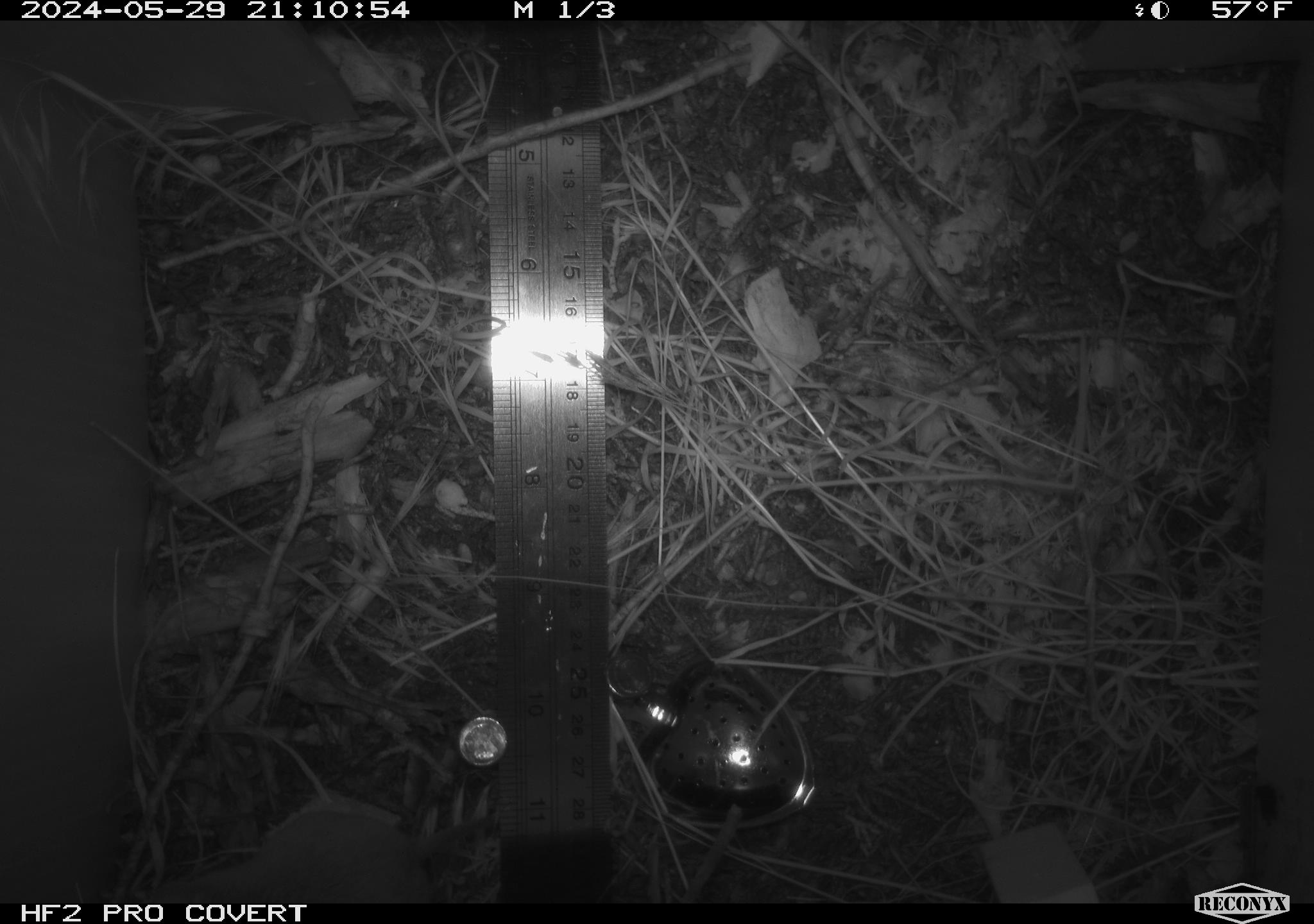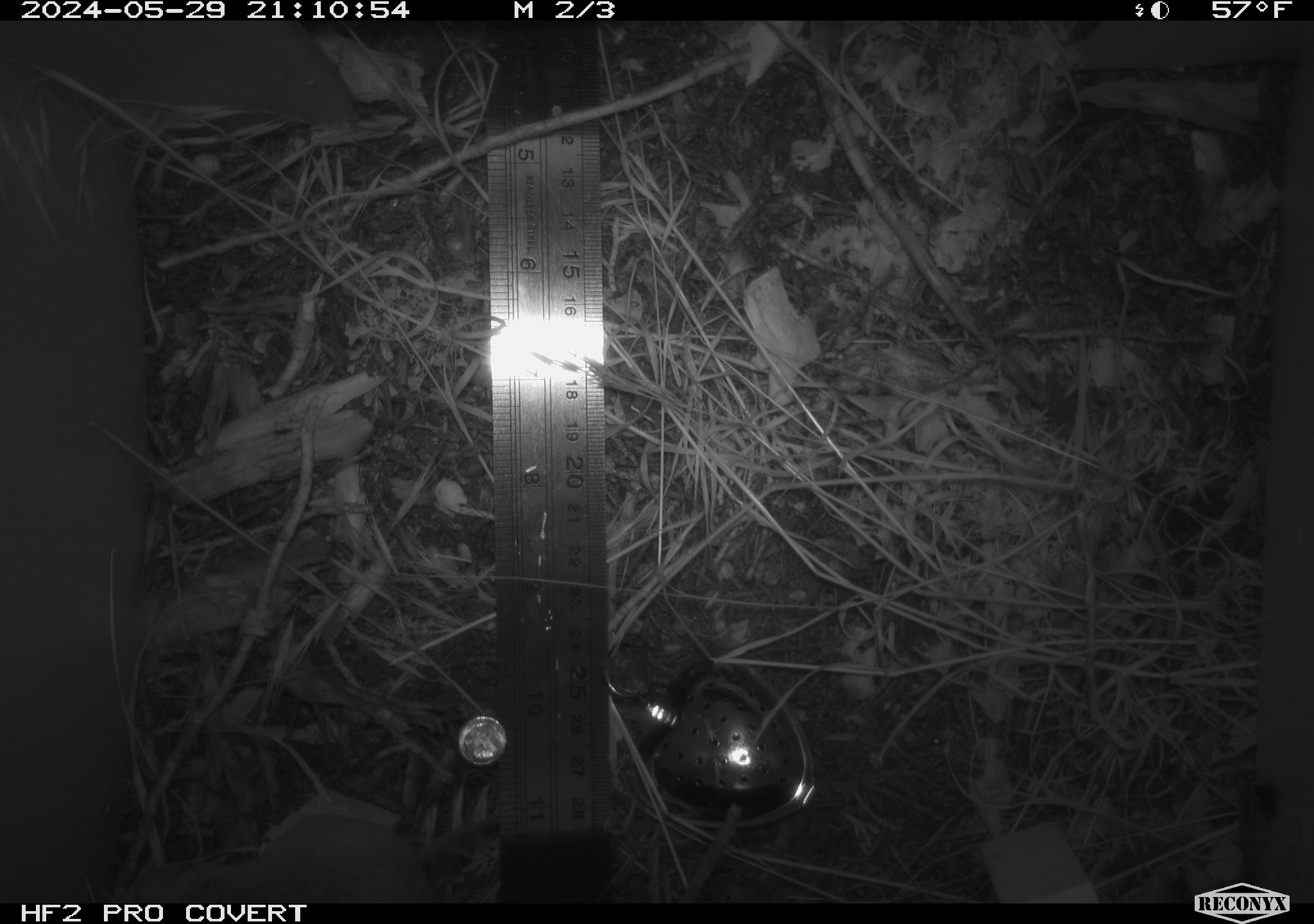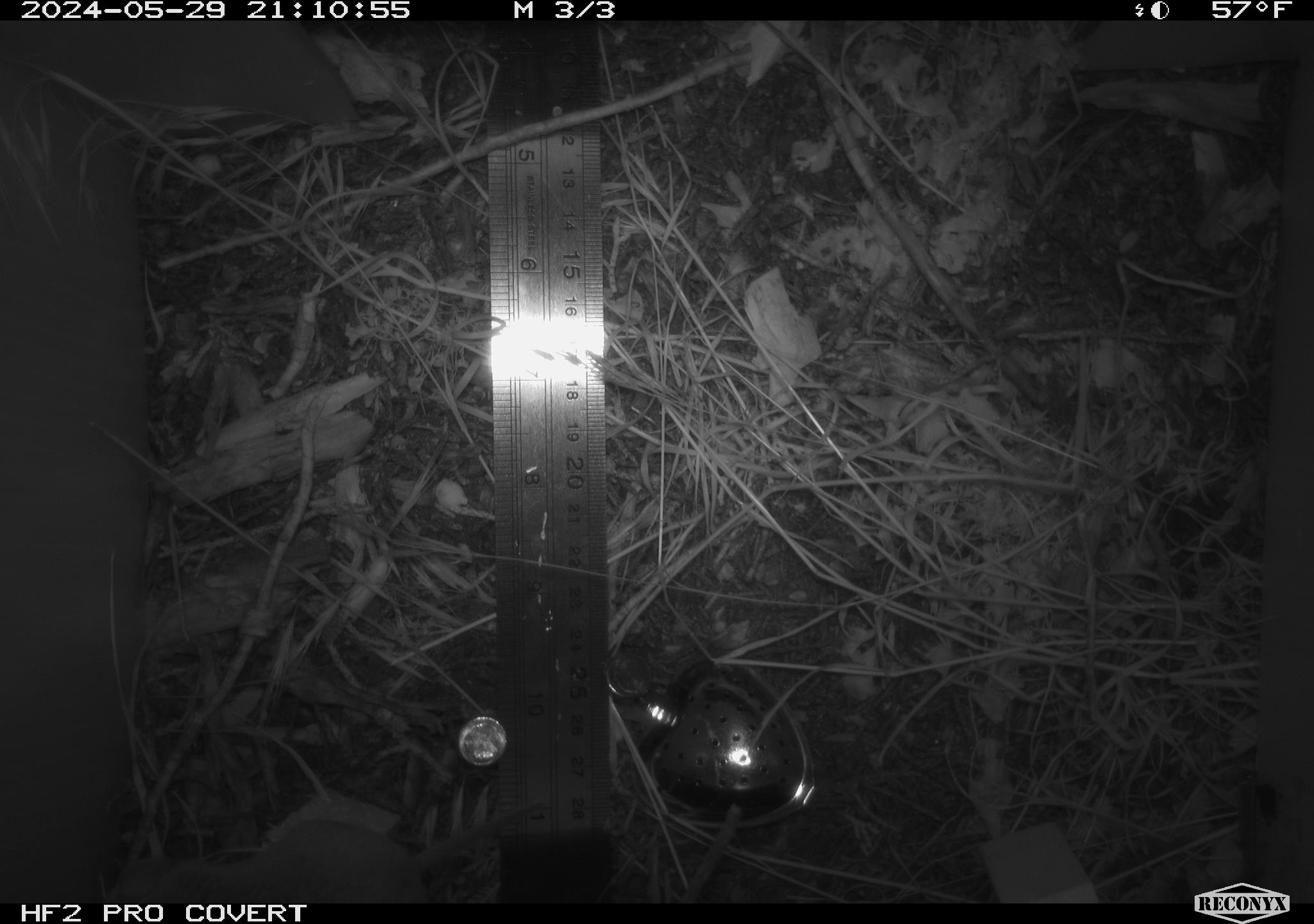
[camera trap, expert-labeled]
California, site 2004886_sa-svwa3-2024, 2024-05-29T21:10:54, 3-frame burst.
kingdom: Animalia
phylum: Chordata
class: Mammalia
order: Rodentia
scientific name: Rodentia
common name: mouse species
Mouse species (Rodentia).